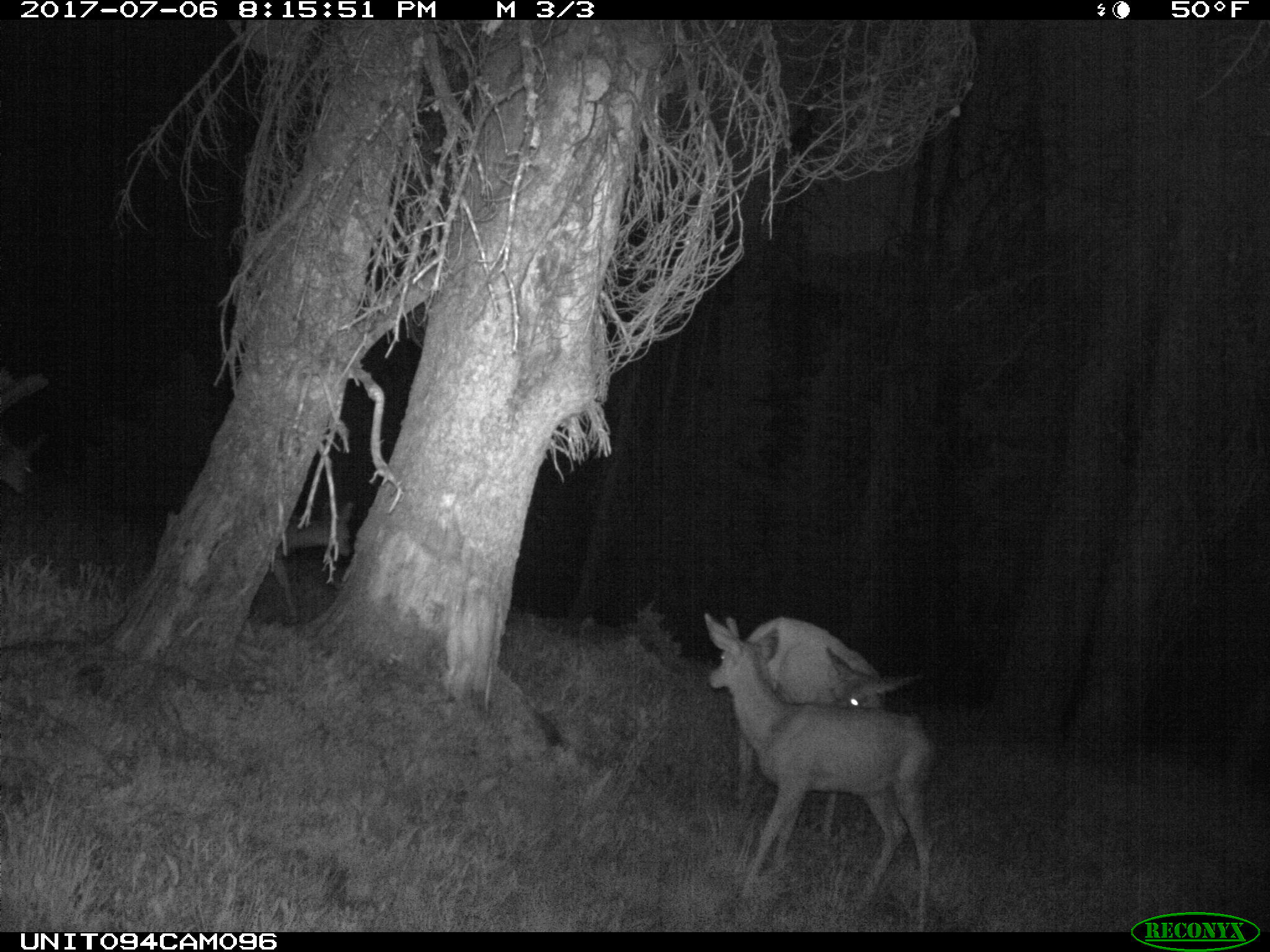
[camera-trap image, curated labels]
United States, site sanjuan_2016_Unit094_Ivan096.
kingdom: Animalia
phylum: Chordata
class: Mammalia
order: Artiodactyla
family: Cervidae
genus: Odocoileus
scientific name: Odocoileus hemionus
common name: mule deer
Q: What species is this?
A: Odocoileus hemionus (mule deer).